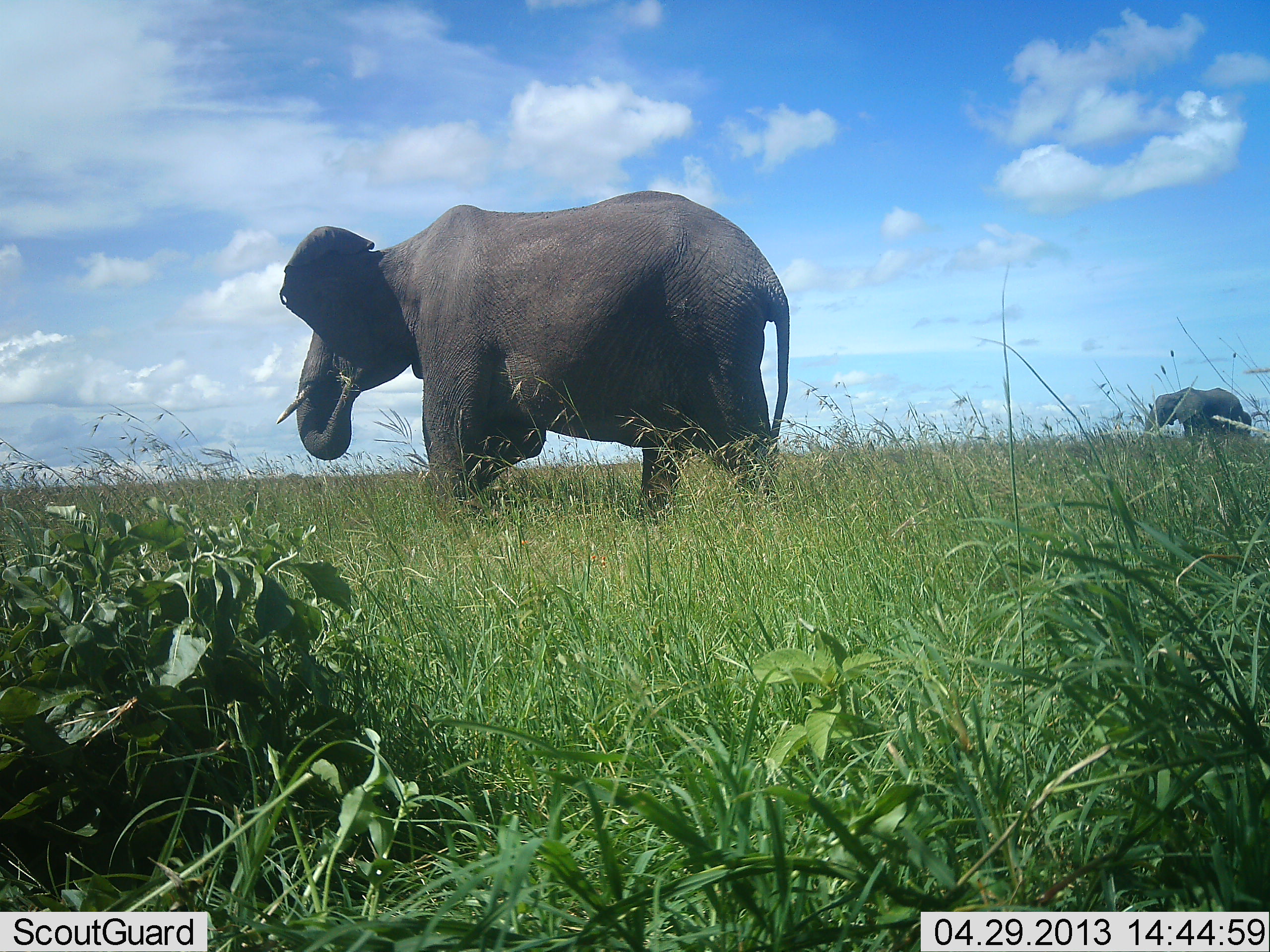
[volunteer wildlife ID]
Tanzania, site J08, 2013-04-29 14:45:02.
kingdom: Animalia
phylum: Chordata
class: Mammalia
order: Proboscidea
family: Elephantidae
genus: Loxodonta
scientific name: Loxodonta africana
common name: african bush elephant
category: elephant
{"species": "elephant (african bush elephant) (Loxodonta africana)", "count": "2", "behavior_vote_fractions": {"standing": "47%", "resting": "6%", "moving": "41%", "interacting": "6%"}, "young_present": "0%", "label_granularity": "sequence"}